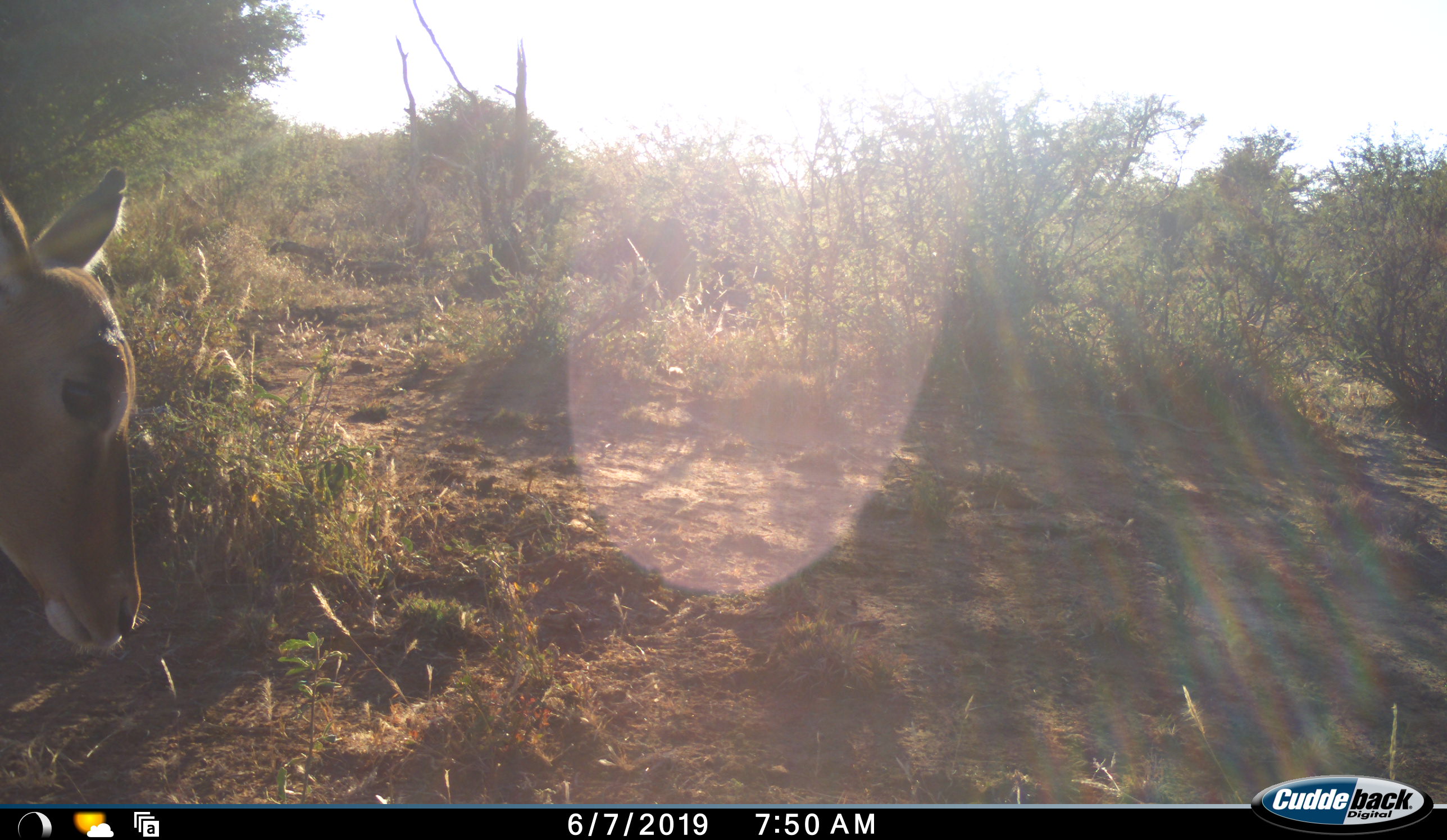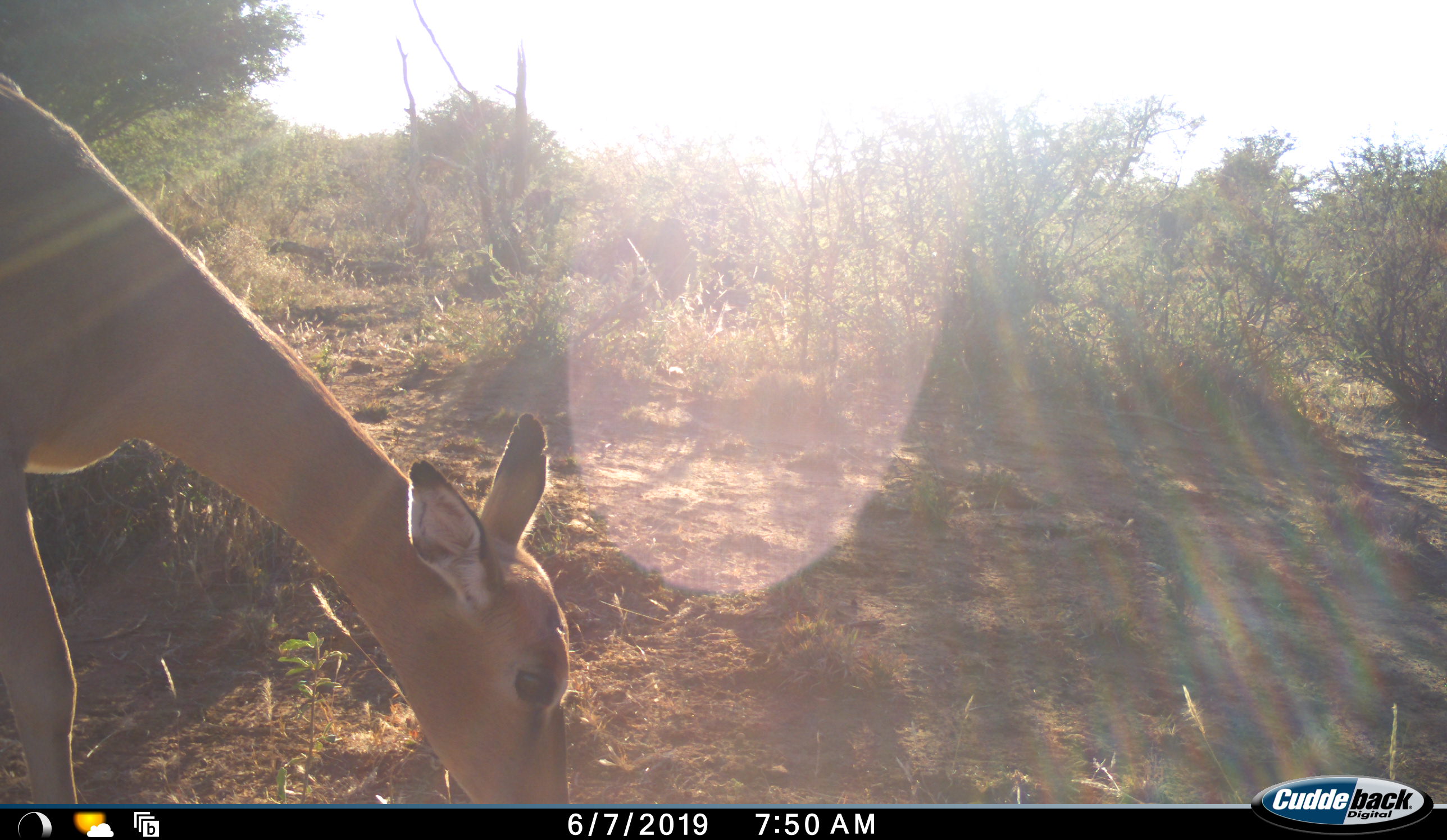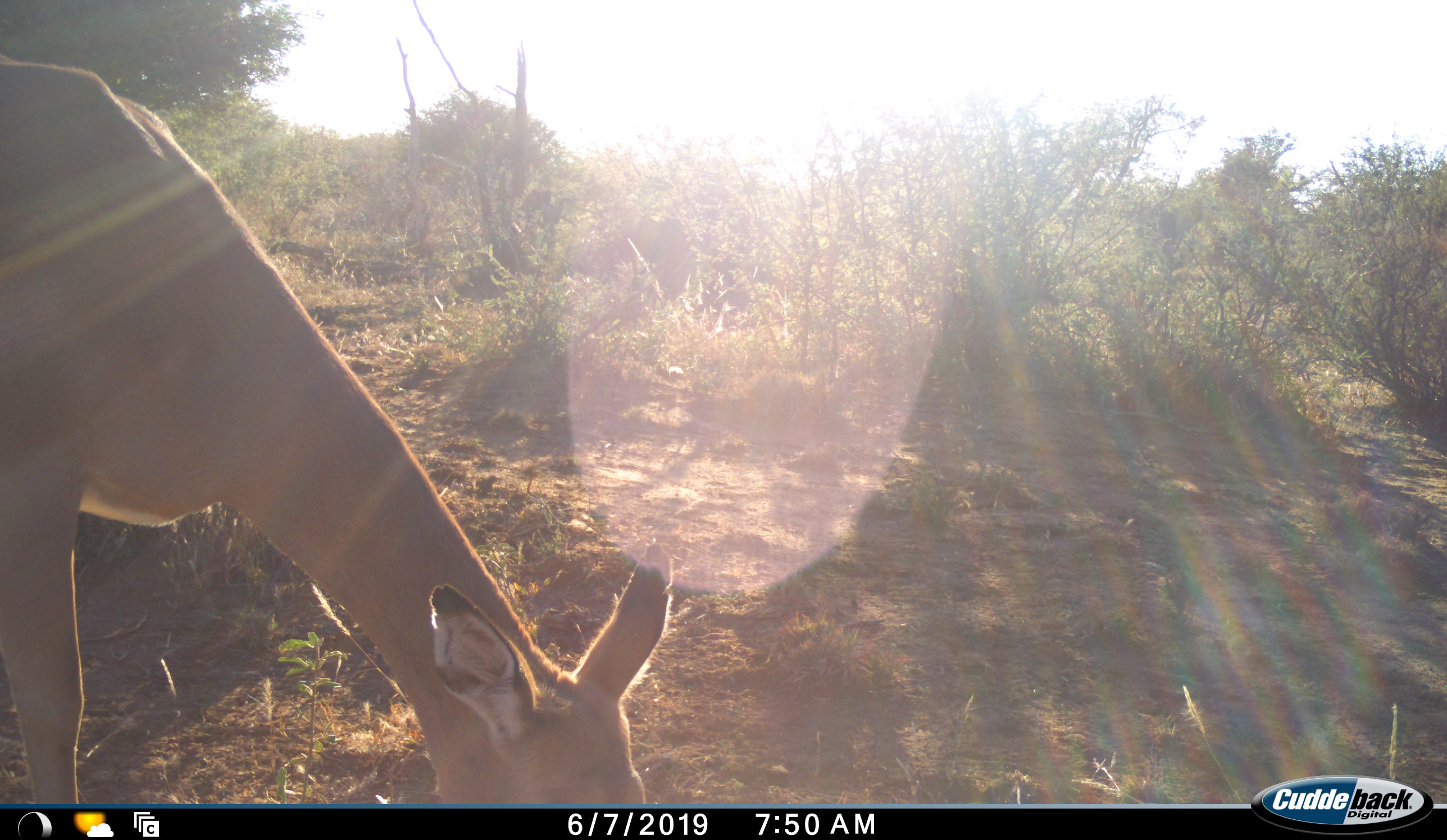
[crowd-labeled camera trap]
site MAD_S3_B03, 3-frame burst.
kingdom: Animalia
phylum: Chordata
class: Mammalia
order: Artiodactyla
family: Bovidae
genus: Aepyceros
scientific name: Aepyceros melampus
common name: impala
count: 1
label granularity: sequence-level